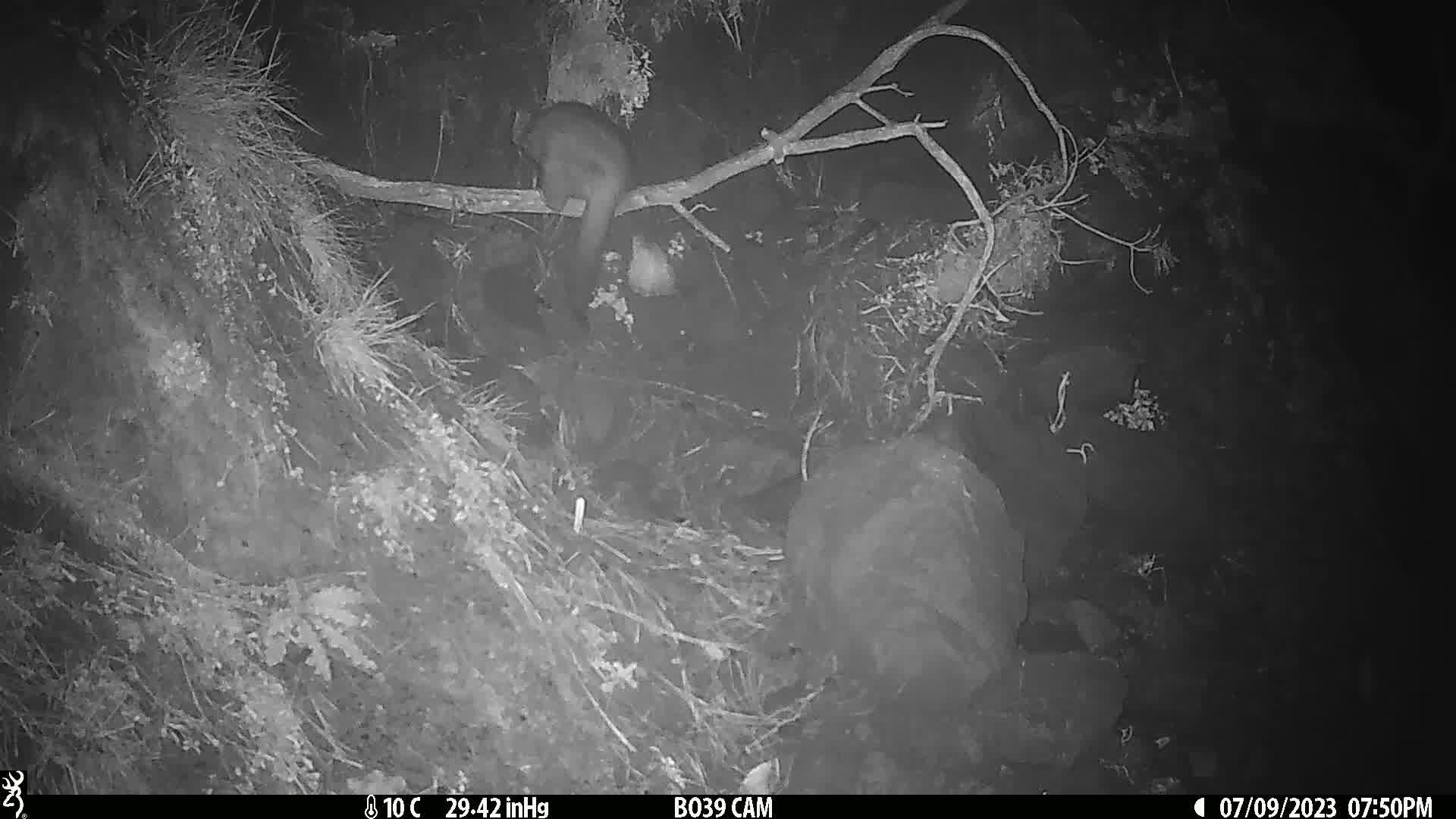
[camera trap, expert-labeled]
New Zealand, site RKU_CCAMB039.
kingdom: Animalia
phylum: Chordata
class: Mammalia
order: Diprotodontia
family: Phalangeridae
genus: Trichosurus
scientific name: Trichosurus vulpecula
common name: common brushtail possum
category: possum